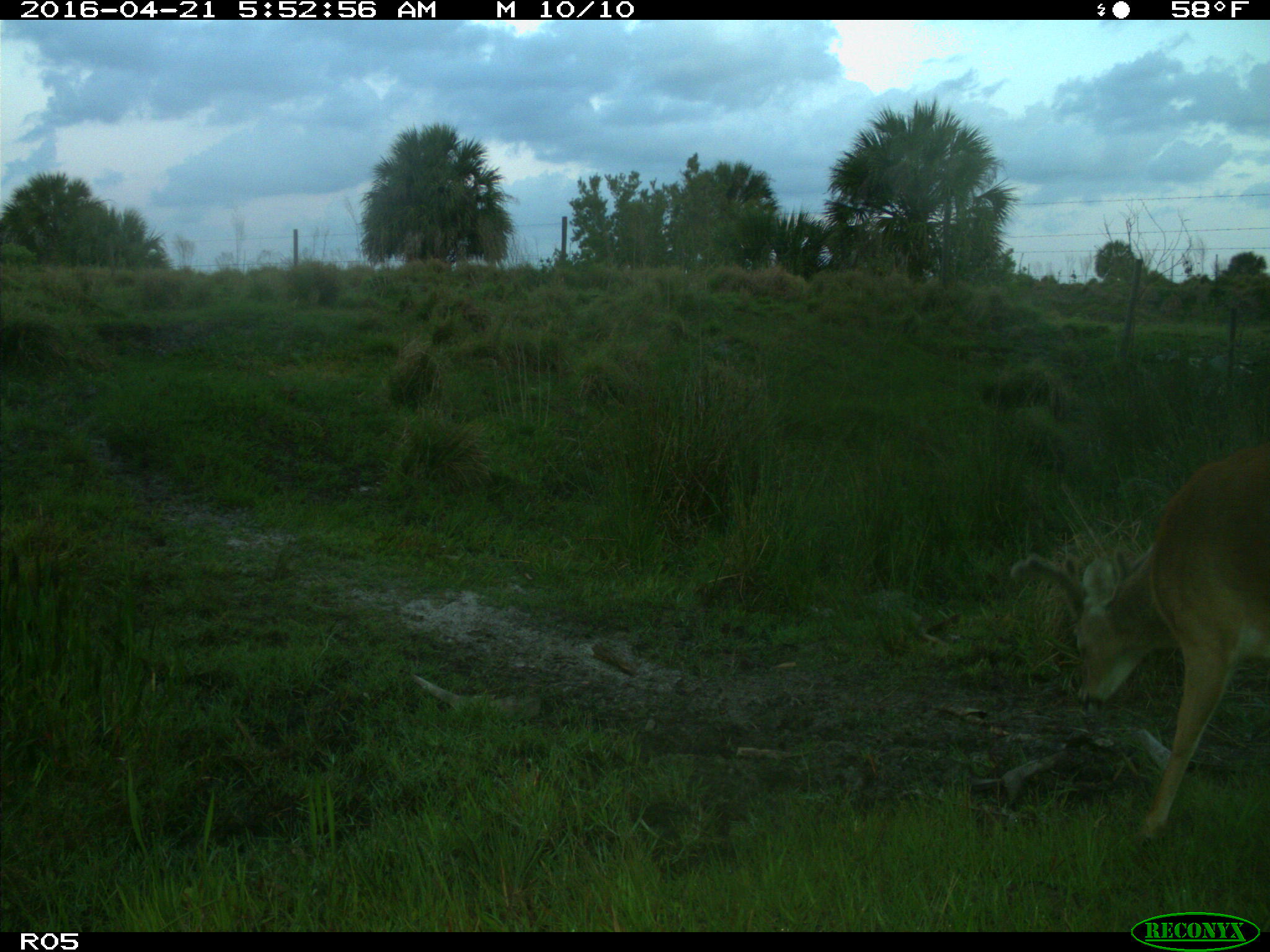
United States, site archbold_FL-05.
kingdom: Animalia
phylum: Chordata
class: Mammalia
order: Artiodactyla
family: Cervidae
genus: Odocoileus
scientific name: Odocoileus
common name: deer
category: unidentified deer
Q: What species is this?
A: Unidentified deer (deer) (Odocoileus).